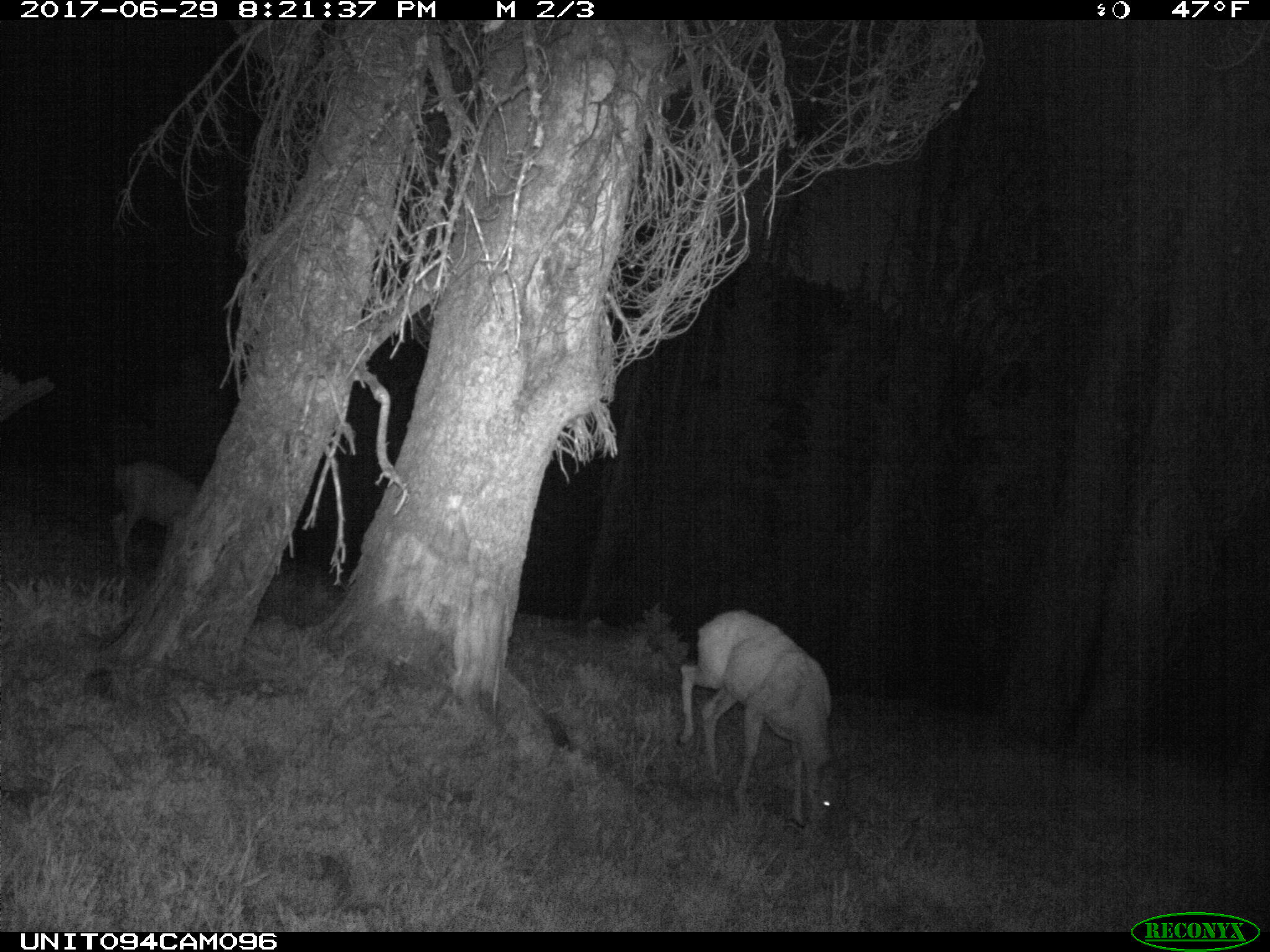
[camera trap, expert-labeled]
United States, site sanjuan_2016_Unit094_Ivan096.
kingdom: Animalia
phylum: Chordata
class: Mammalia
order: Artiodactyla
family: Cervidae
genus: Odocoileus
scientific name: Odocoileus hemionus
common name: mule deer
Odocoileus hemionus (mule deer).